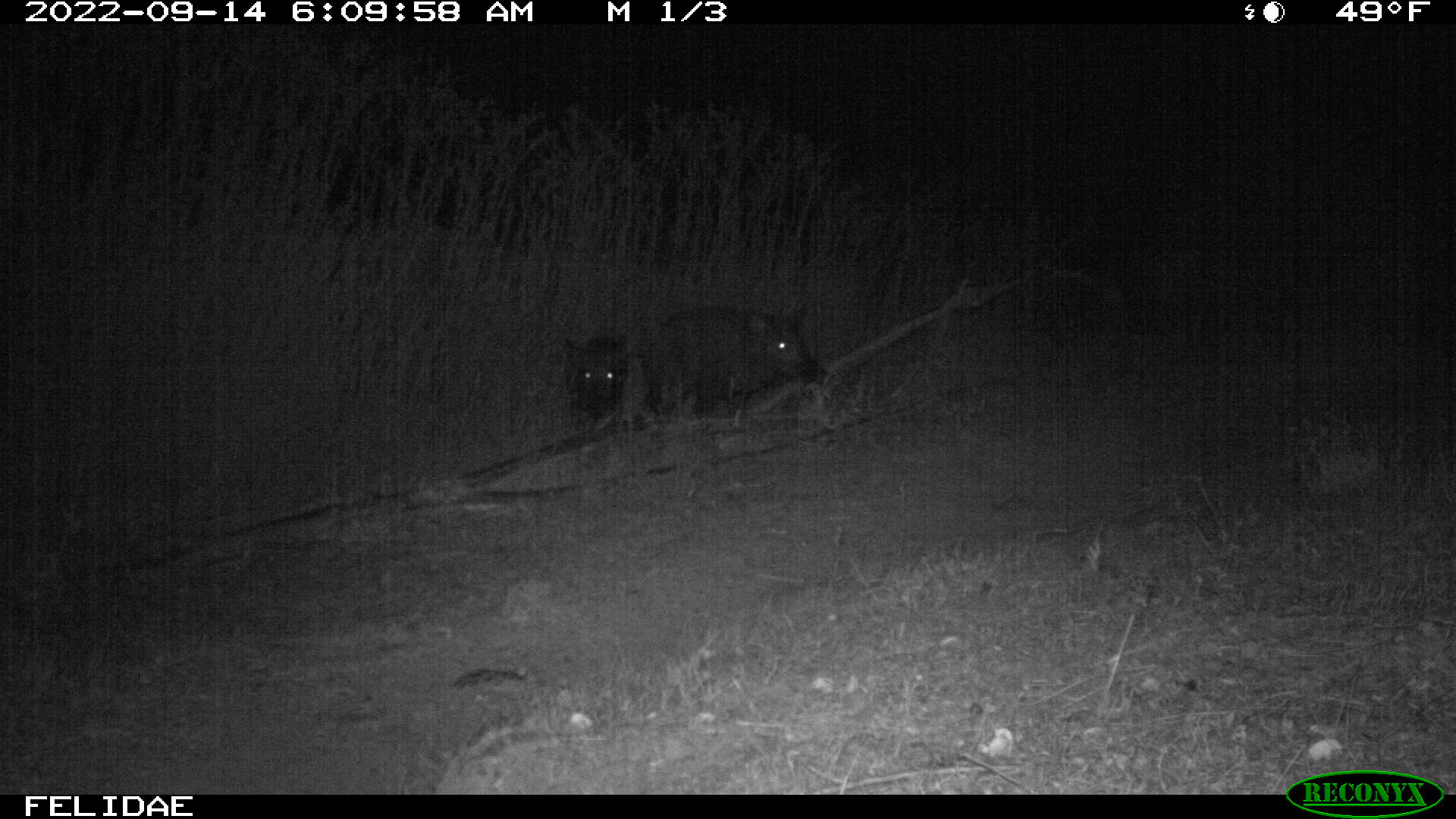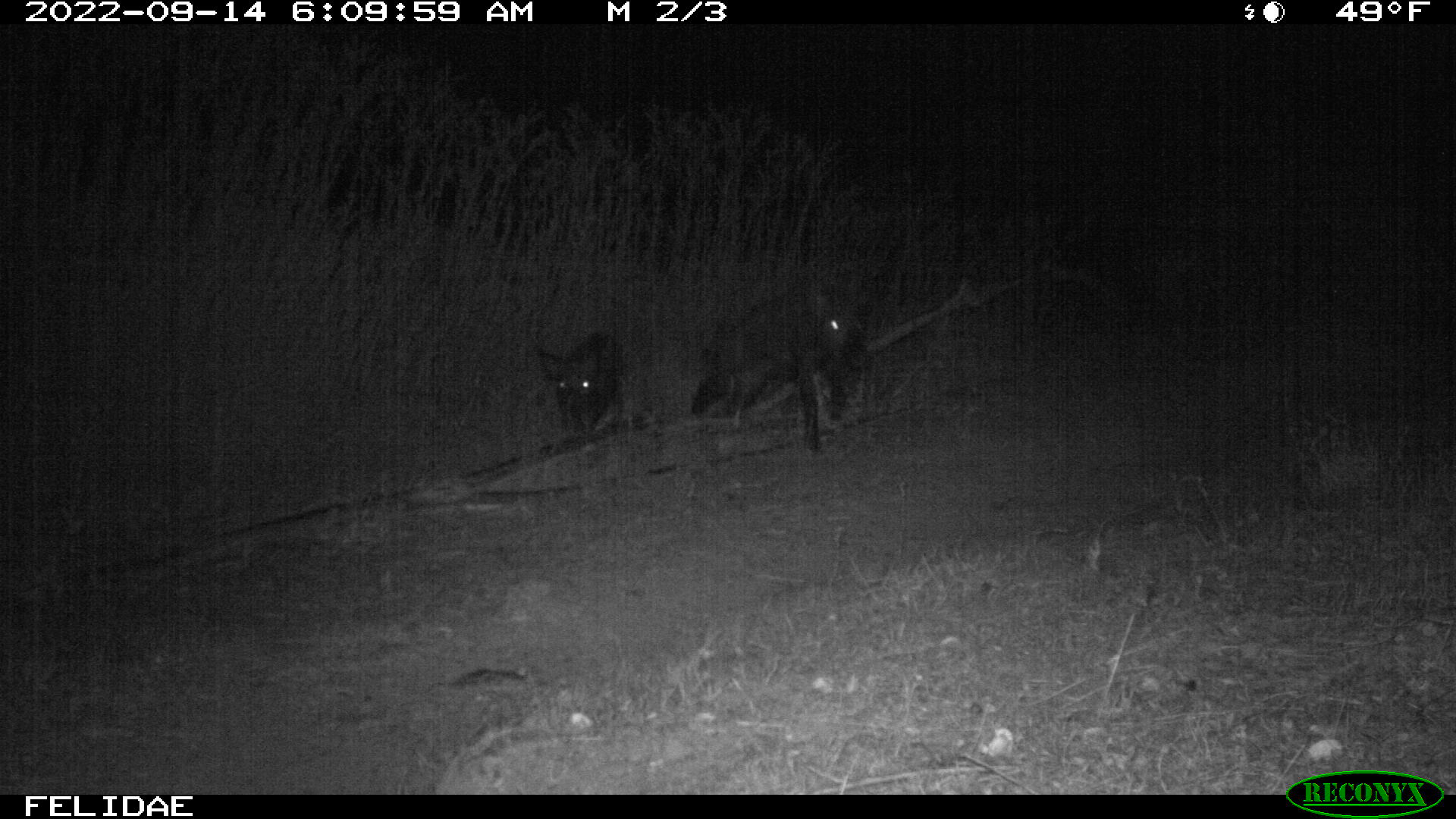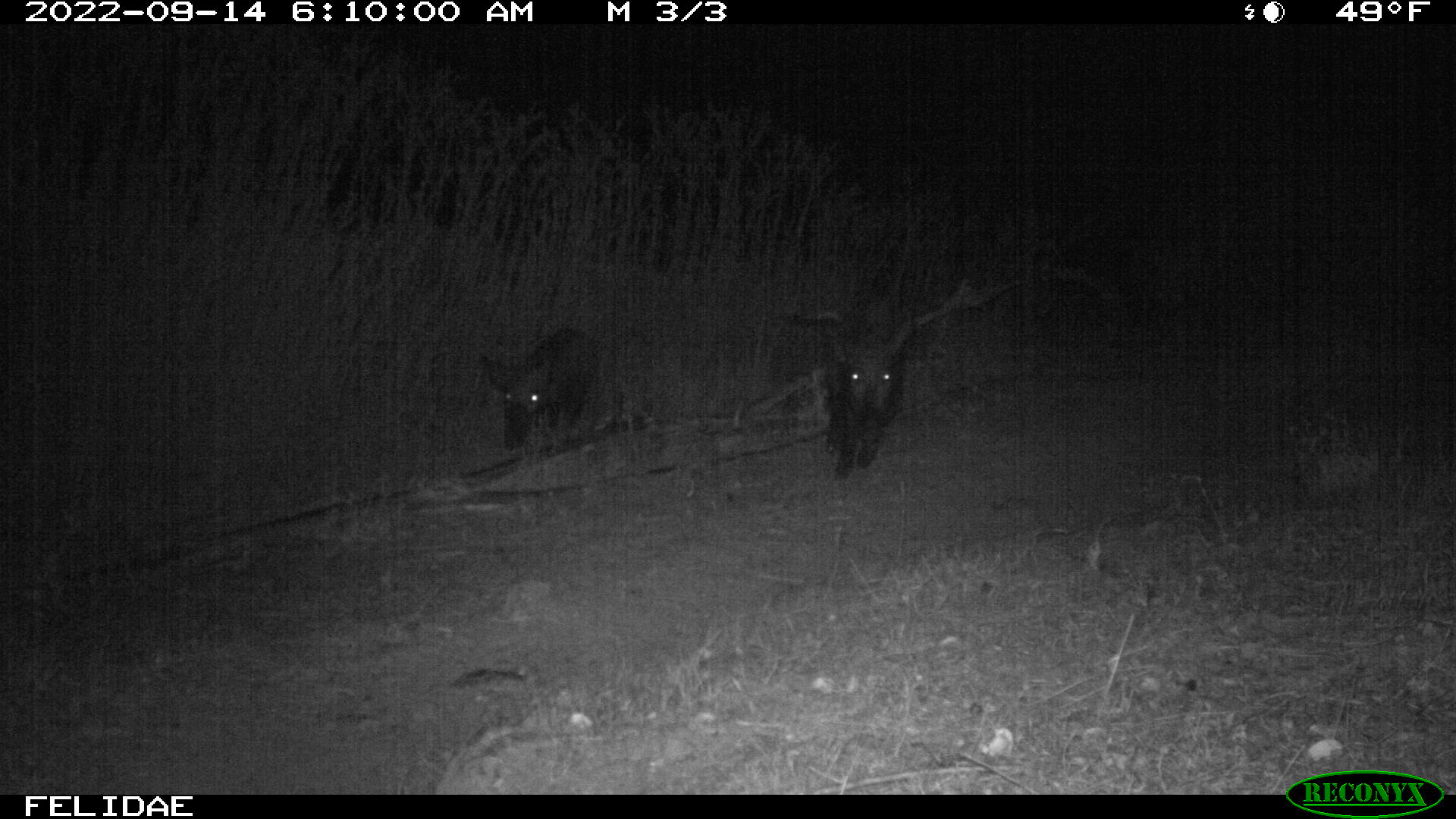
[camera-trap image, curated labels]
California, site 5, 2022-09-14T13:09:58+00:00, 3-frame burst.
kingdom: Animalia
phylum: Chordata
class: Mammalia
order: Artiodactyla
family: Suidae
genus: Sus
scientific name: Sus scrofa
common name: wild boar